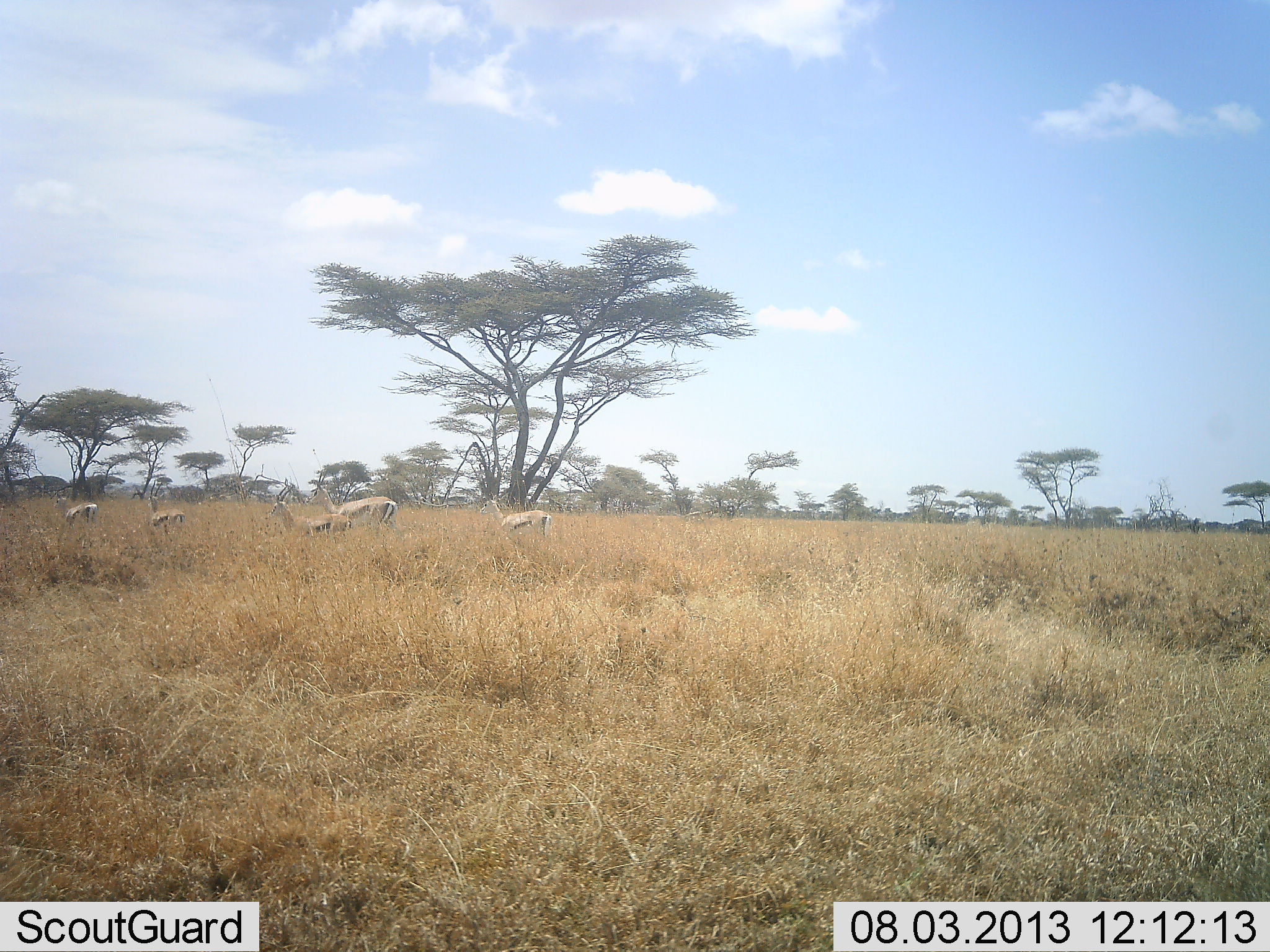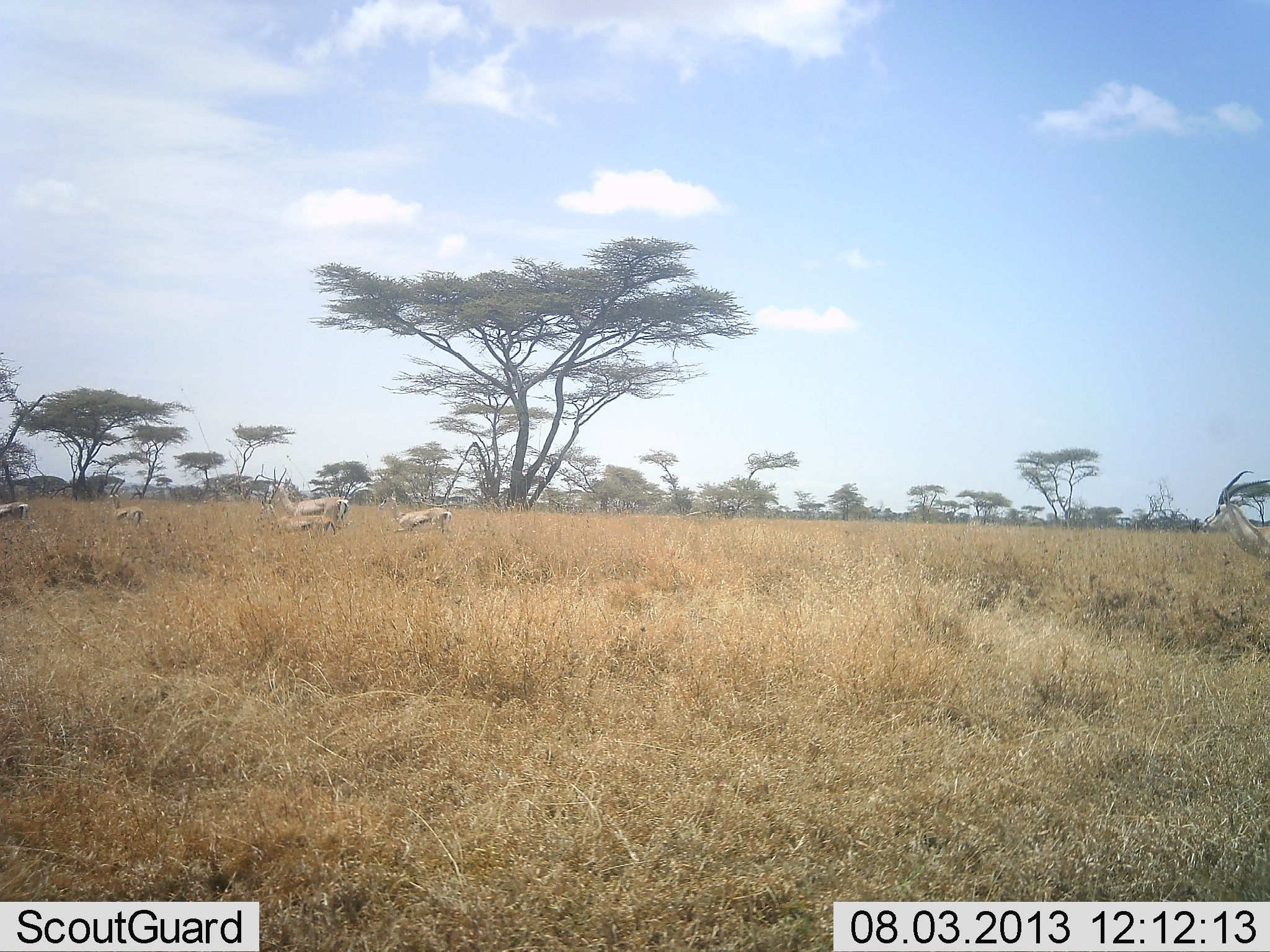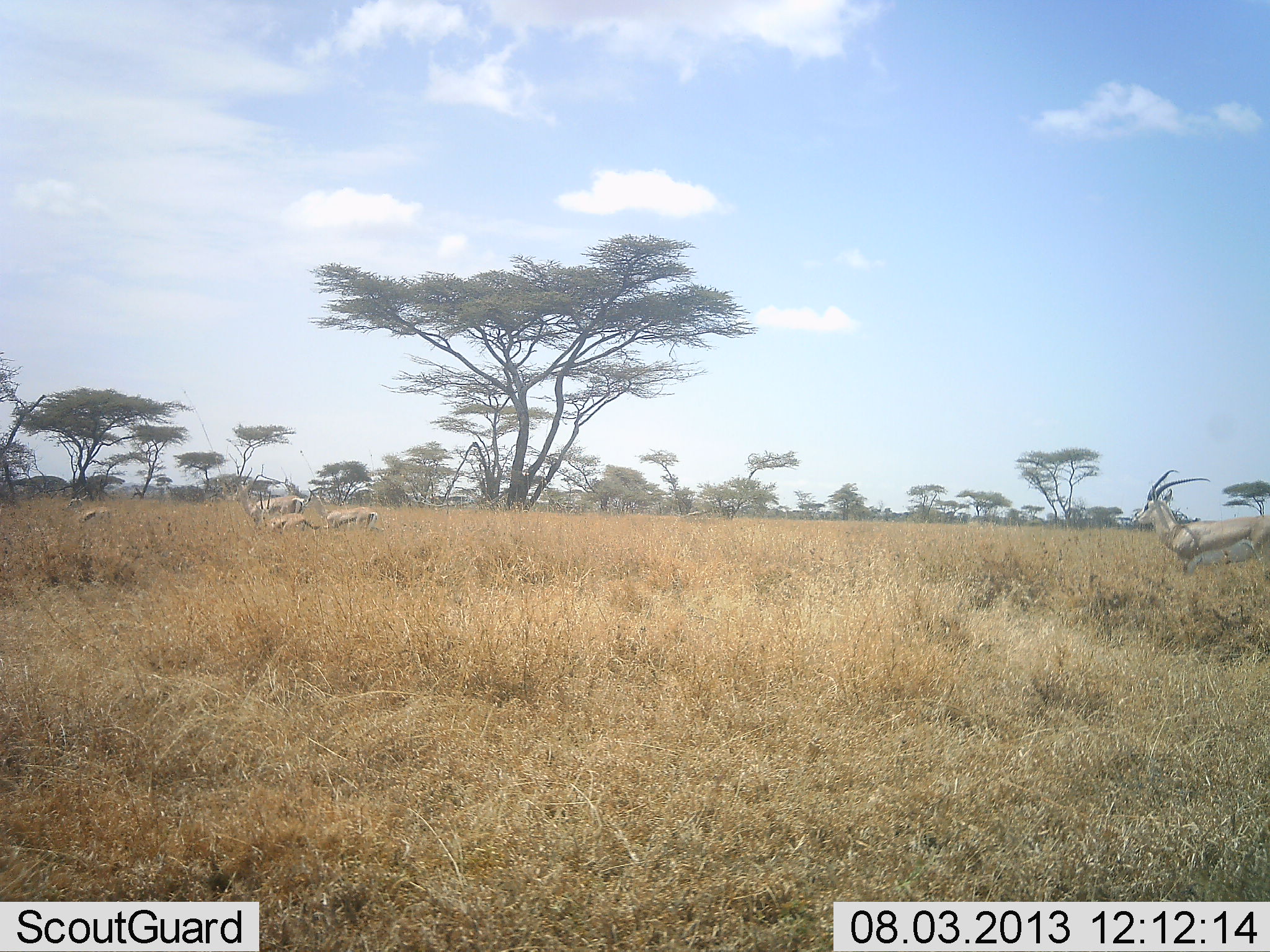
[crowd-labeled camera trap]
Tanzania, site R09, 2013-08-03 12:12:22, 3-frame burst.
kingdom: Animalia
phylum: Chordata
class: Mammalia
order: Artiodactyla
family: Bovidae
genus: Nanger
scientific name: Nanger granti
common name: grant's gazelle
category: gazellegrants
Gazellegrants (grant's gazelle) (Nanger granti), count 6. Behavior (volunteer vote fractions): standing 25%, resting 0%, moving 100%, interacting 0%. Young present (vote fraction): 33%. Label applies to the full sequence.